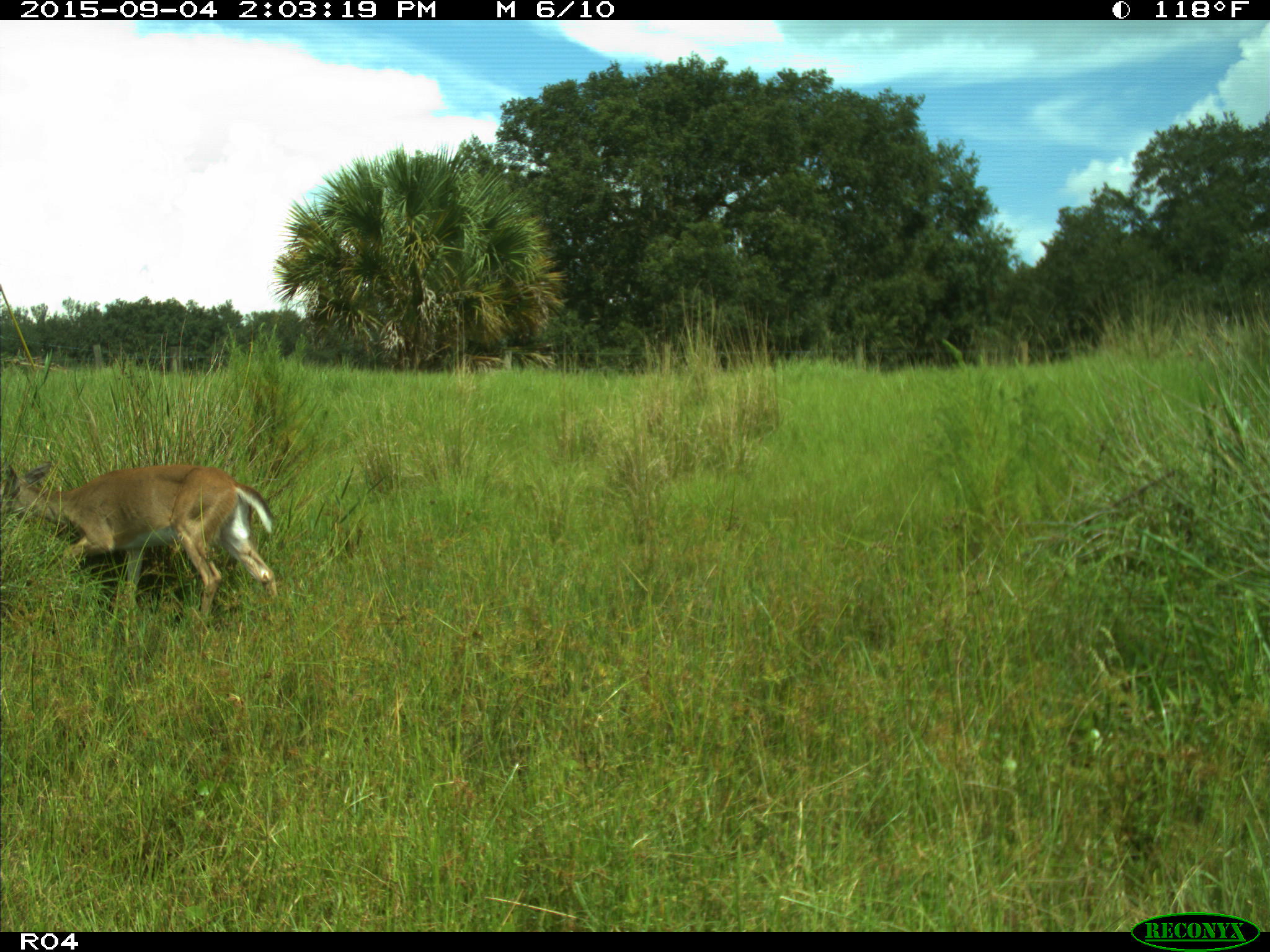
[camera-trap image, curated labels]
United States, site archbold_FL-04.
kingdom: Animalia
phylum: Chordata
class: Mammalia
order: Artiodactyla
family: Cervidae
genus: Odocoileus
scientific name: Odocoileus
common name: deer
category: unidentified deer